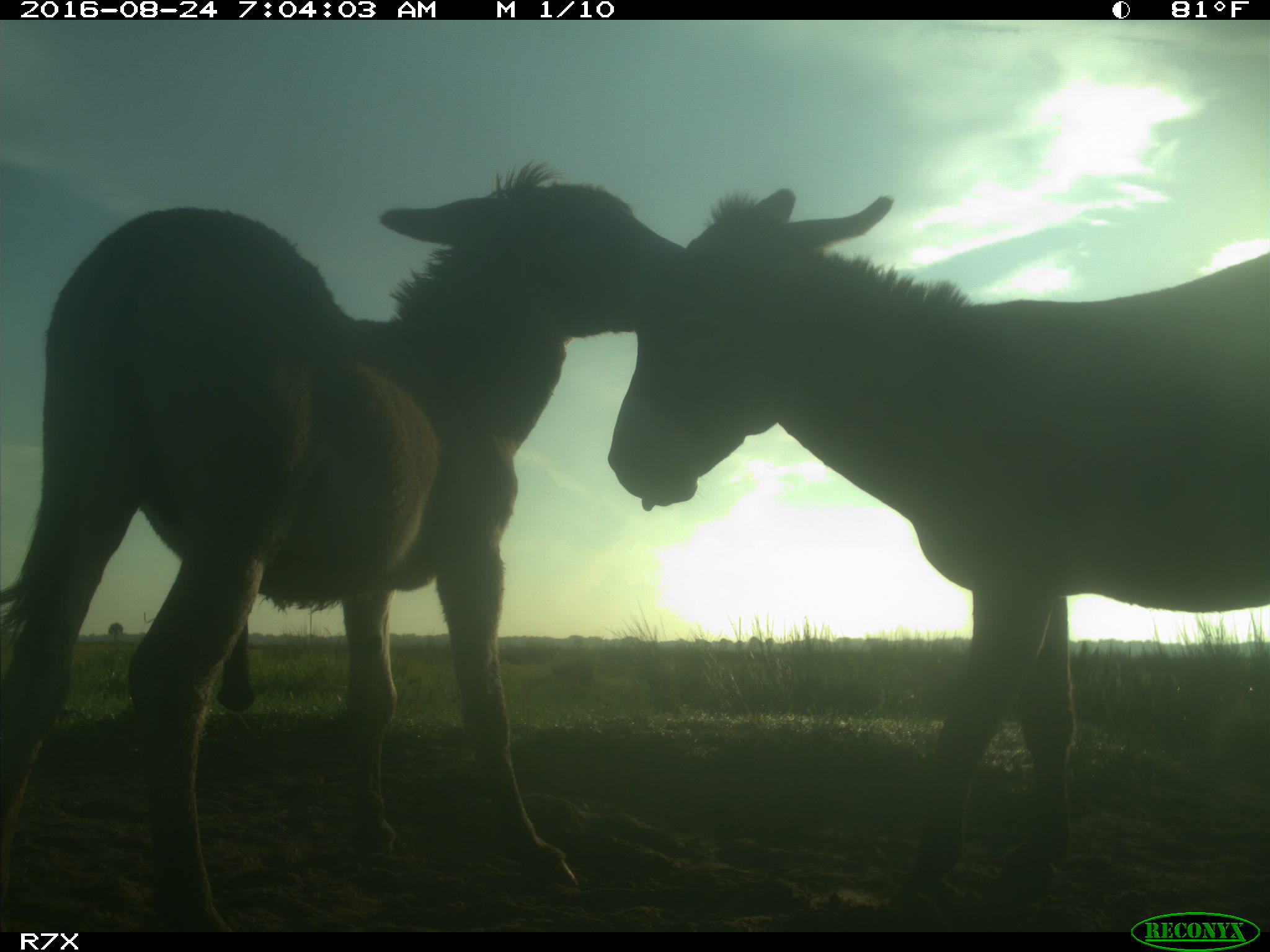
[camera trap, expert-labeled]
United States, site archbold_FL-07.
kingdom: Animalia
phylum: Chordata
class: Mammalia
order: Perissodactyla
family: Equidae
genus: Equus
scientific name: Equus africanus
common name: african wild ass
Equus africanus (african wild ass).